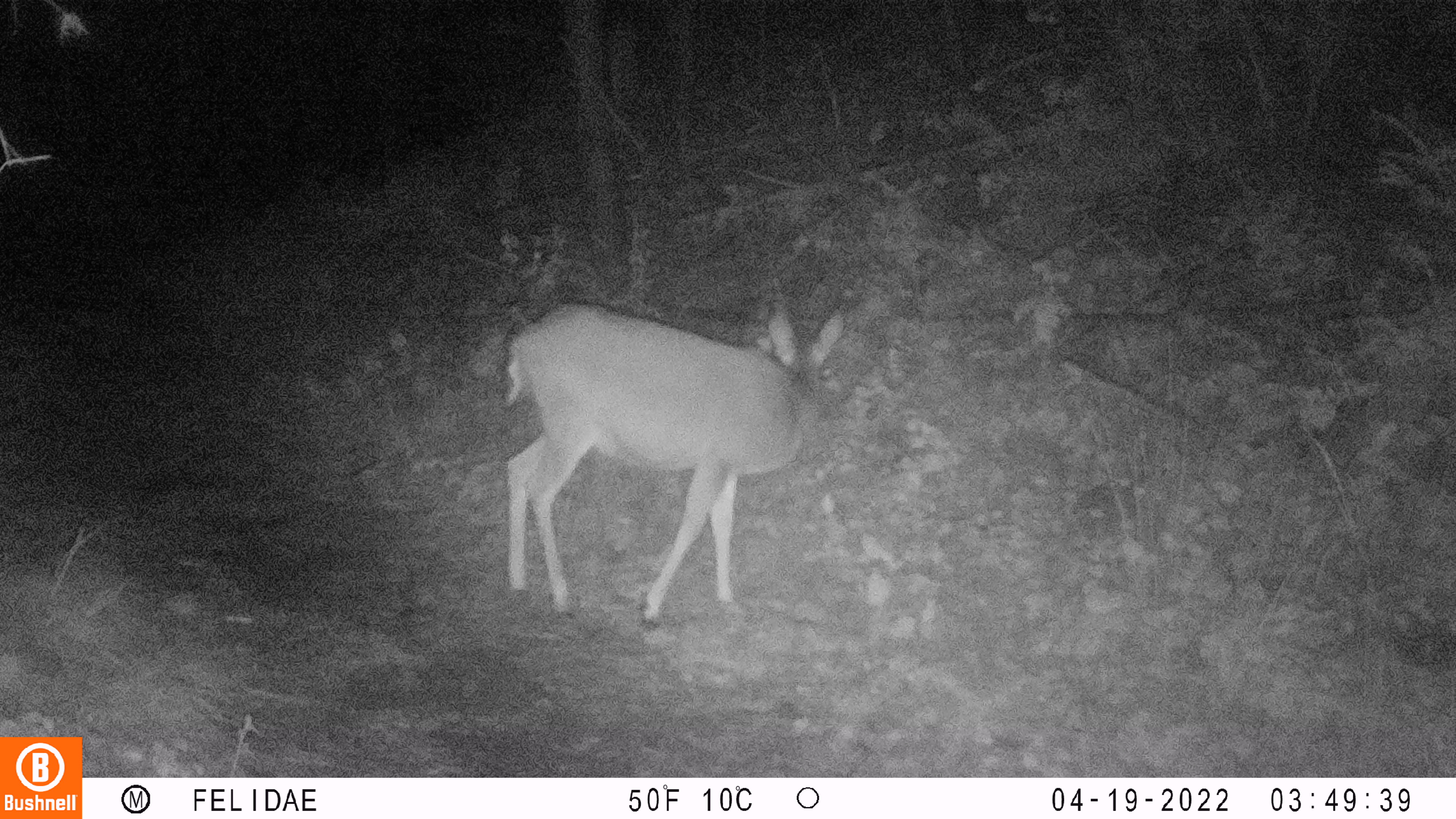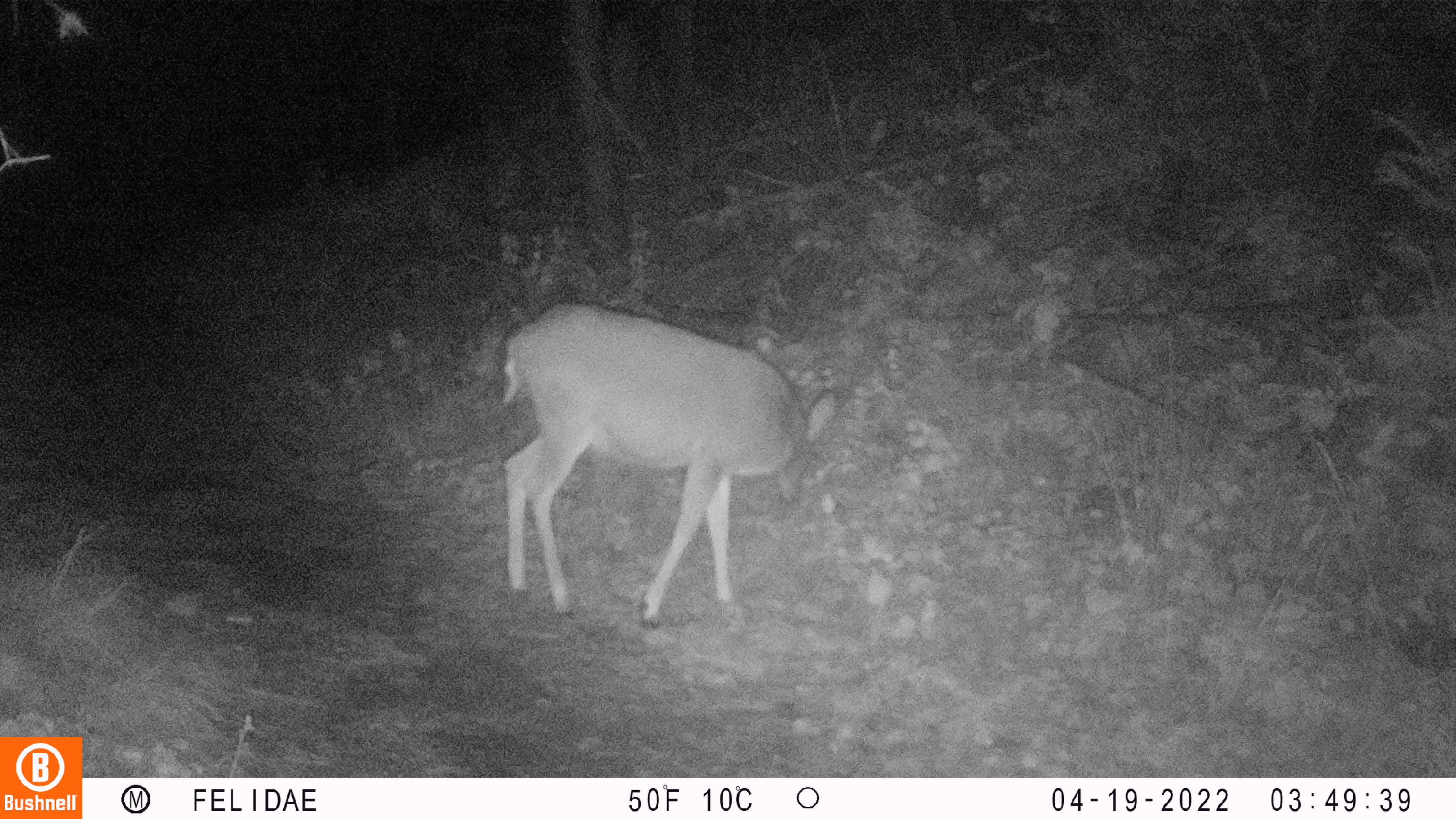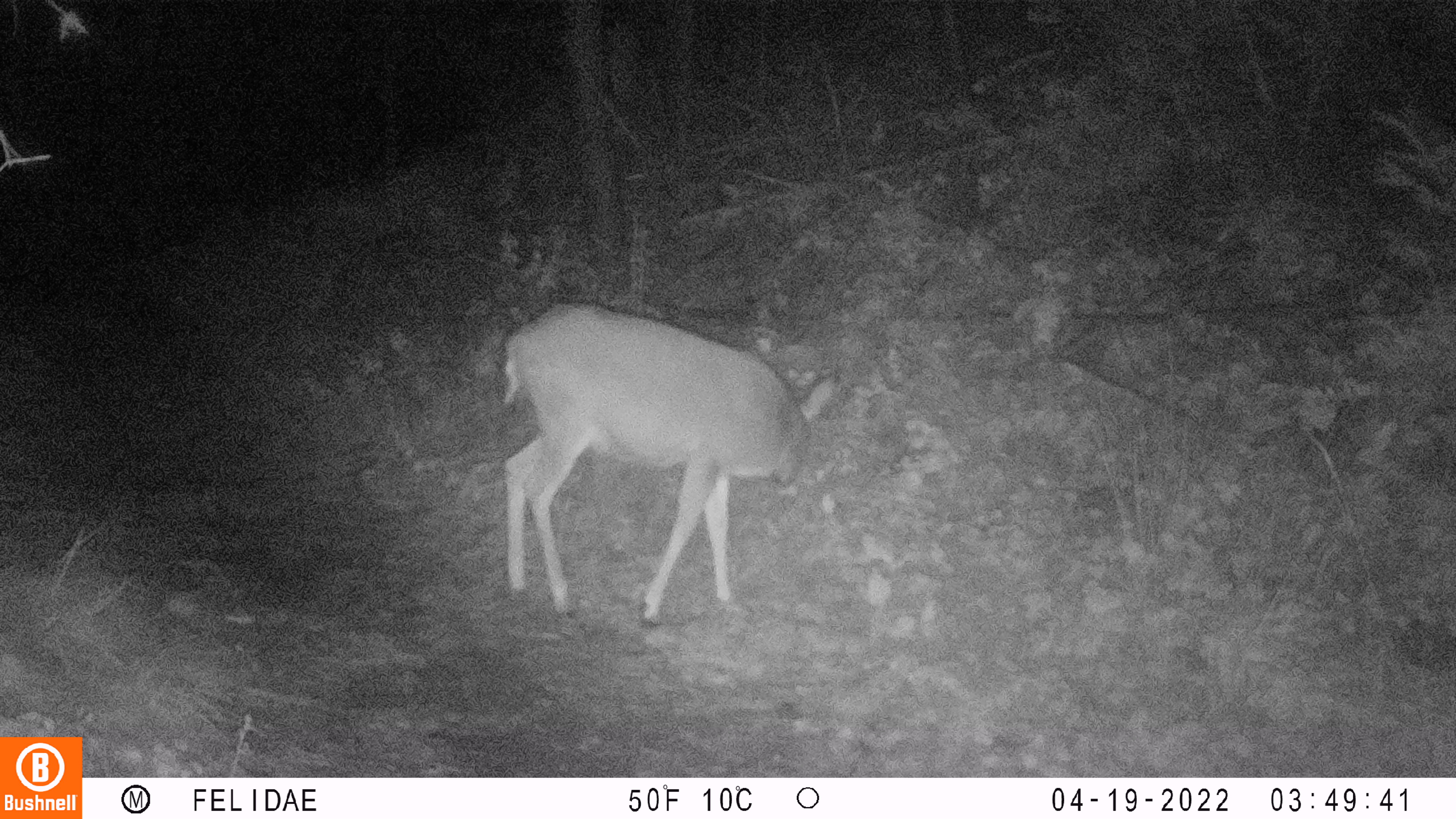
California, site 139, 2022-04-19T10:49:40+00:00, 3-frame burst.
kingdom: Animalia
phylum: Chordata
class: Mammalia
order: Artiodactyla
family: Cervidae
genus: Odocoileus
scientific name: Odocoileus hemionus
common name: mule deer